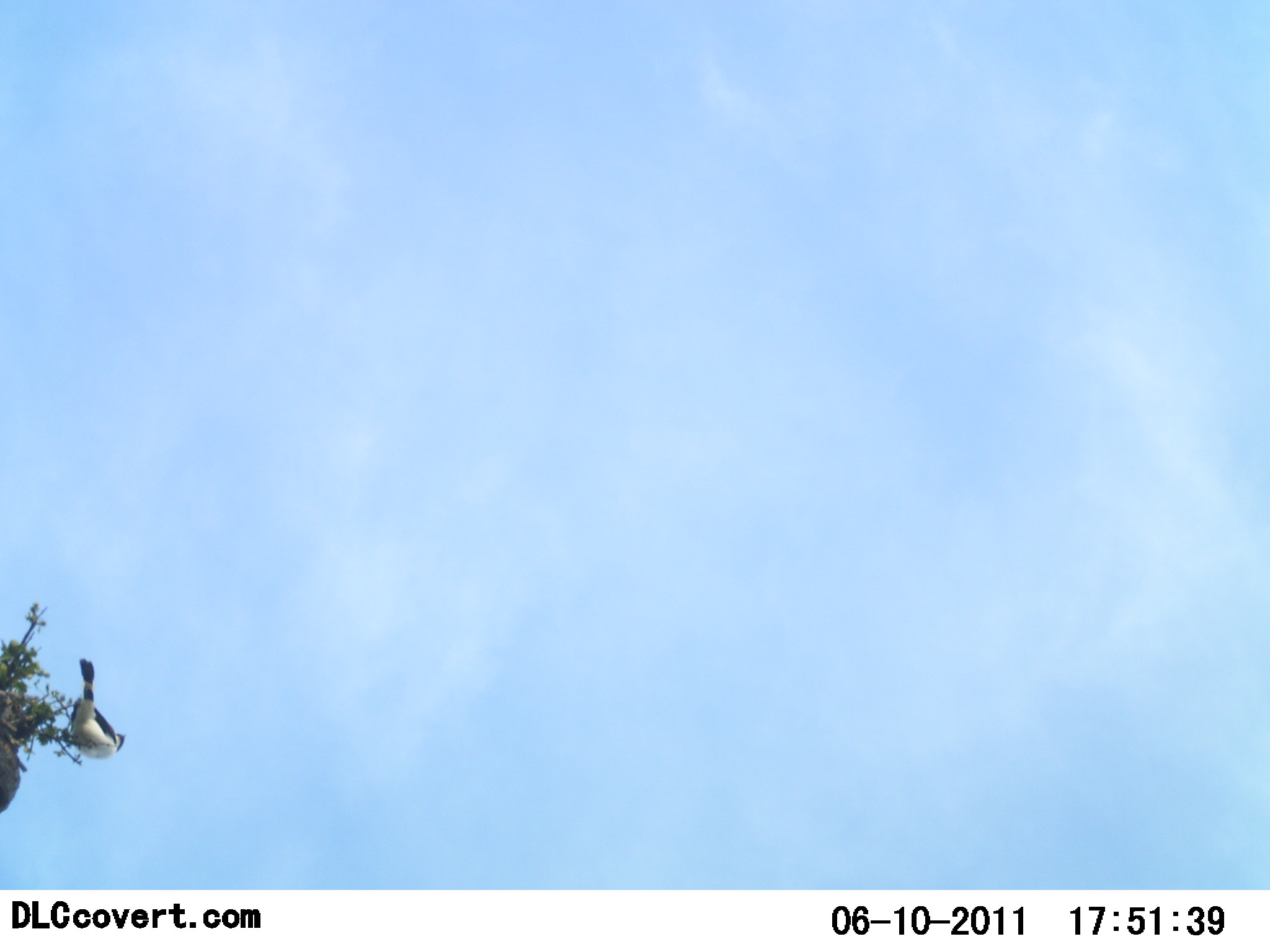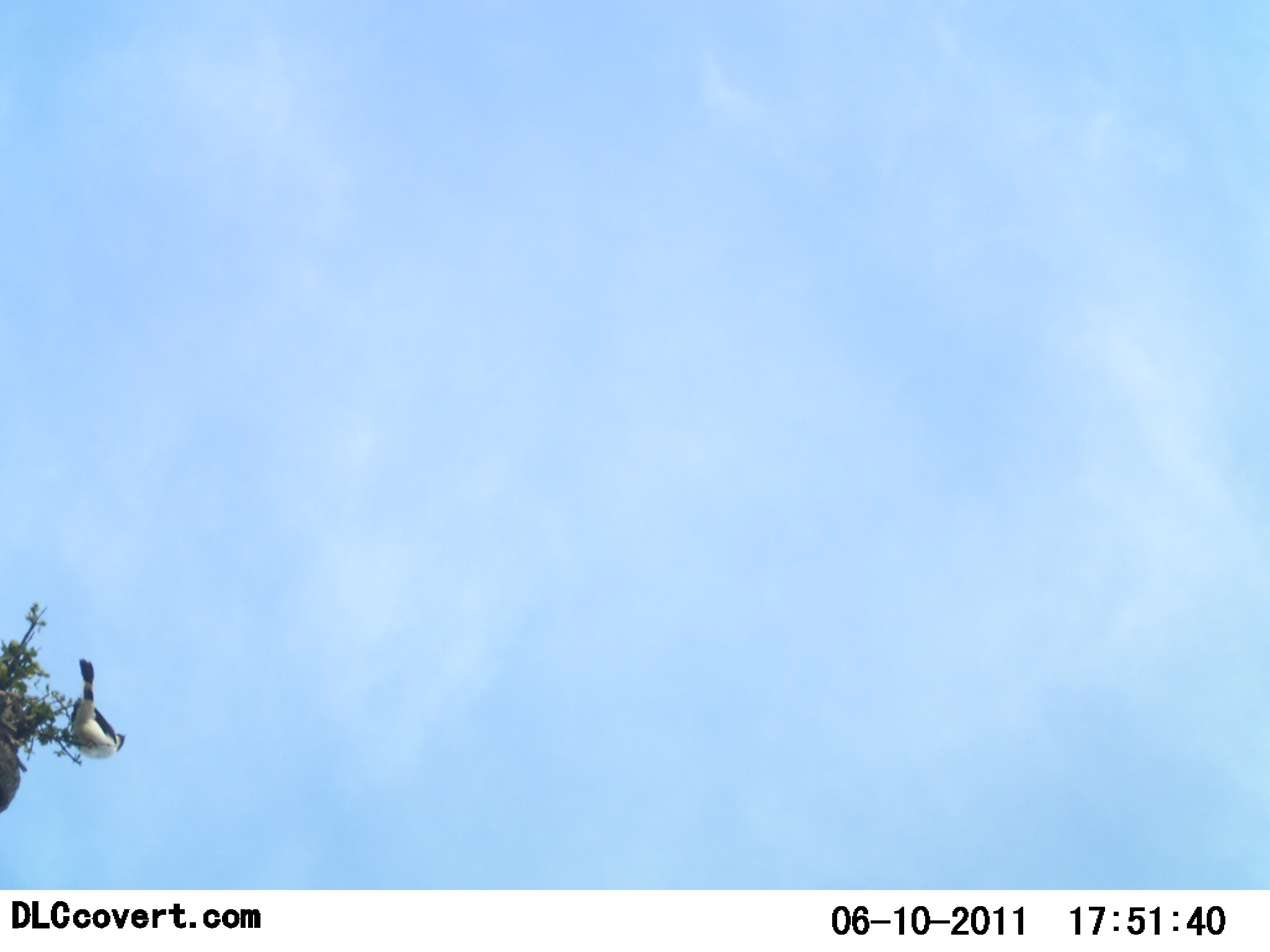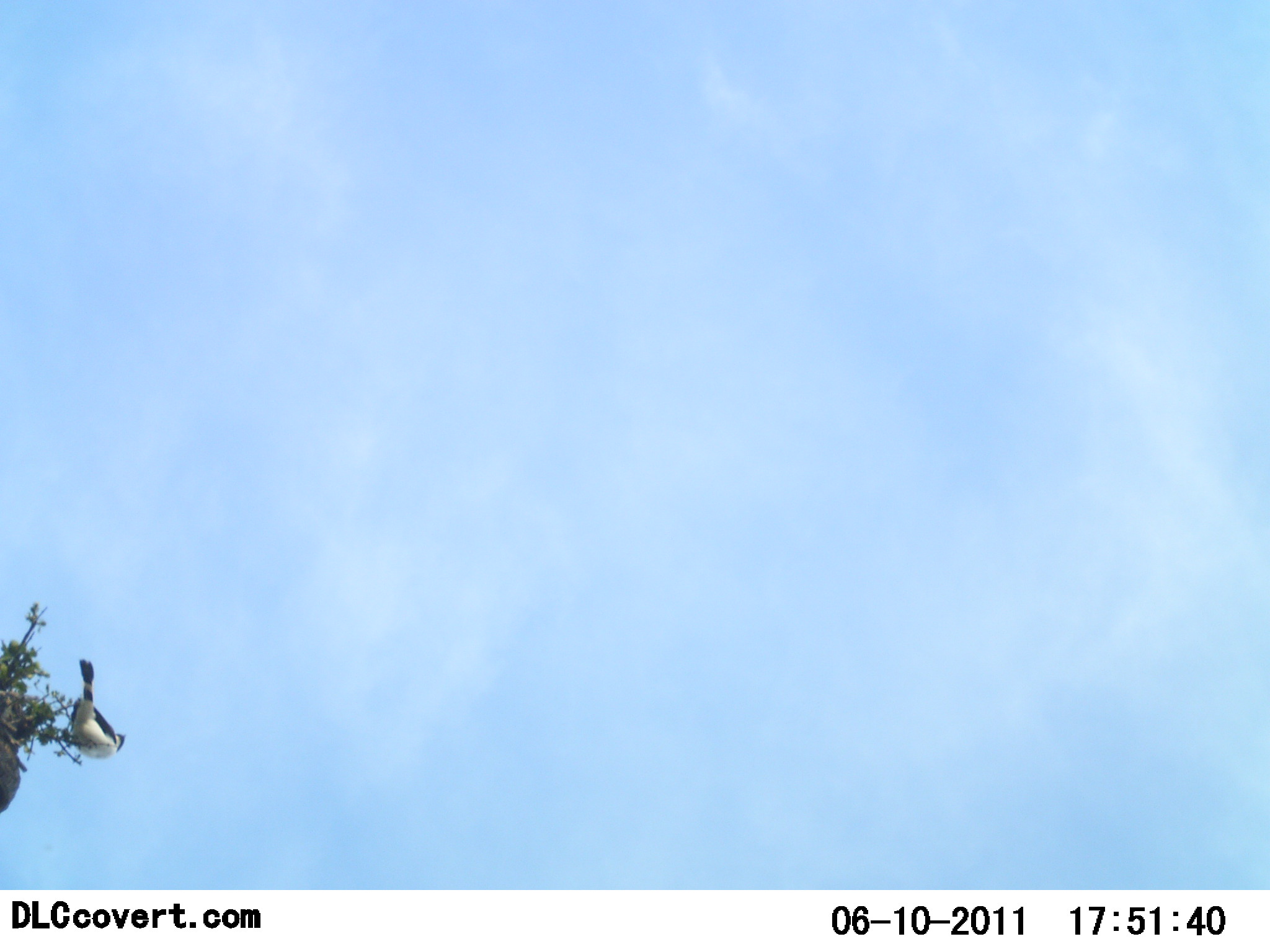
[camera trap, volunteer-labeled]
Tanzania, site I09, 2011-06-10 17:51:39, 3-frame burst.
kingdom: Animalia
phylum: Chordata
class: Aves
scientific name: Aves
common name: bird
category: otherbird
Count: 1.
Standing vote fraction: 50%.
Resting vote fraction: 50%.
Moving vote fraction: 0%.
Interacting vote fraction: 0%.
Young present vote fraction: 0%.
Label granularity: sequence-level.